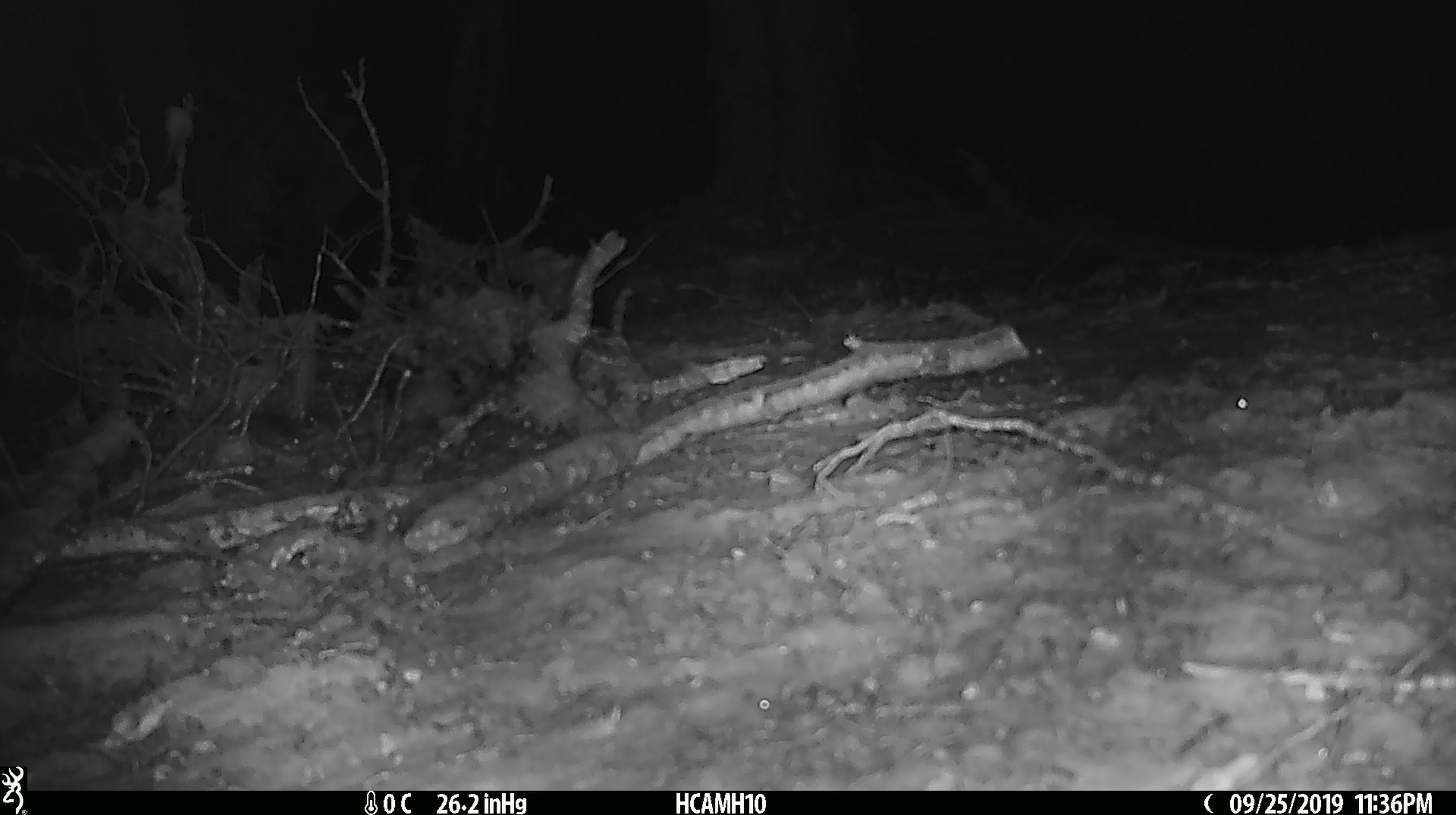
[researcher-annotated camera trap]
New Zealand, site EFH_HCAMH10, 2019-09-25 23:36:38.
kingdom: Animalia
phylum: Chordata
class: Mammalia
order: Rodentia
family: Muridae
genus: Mus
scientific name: Mus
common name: mouse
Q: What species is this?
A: Mouse (Mus).